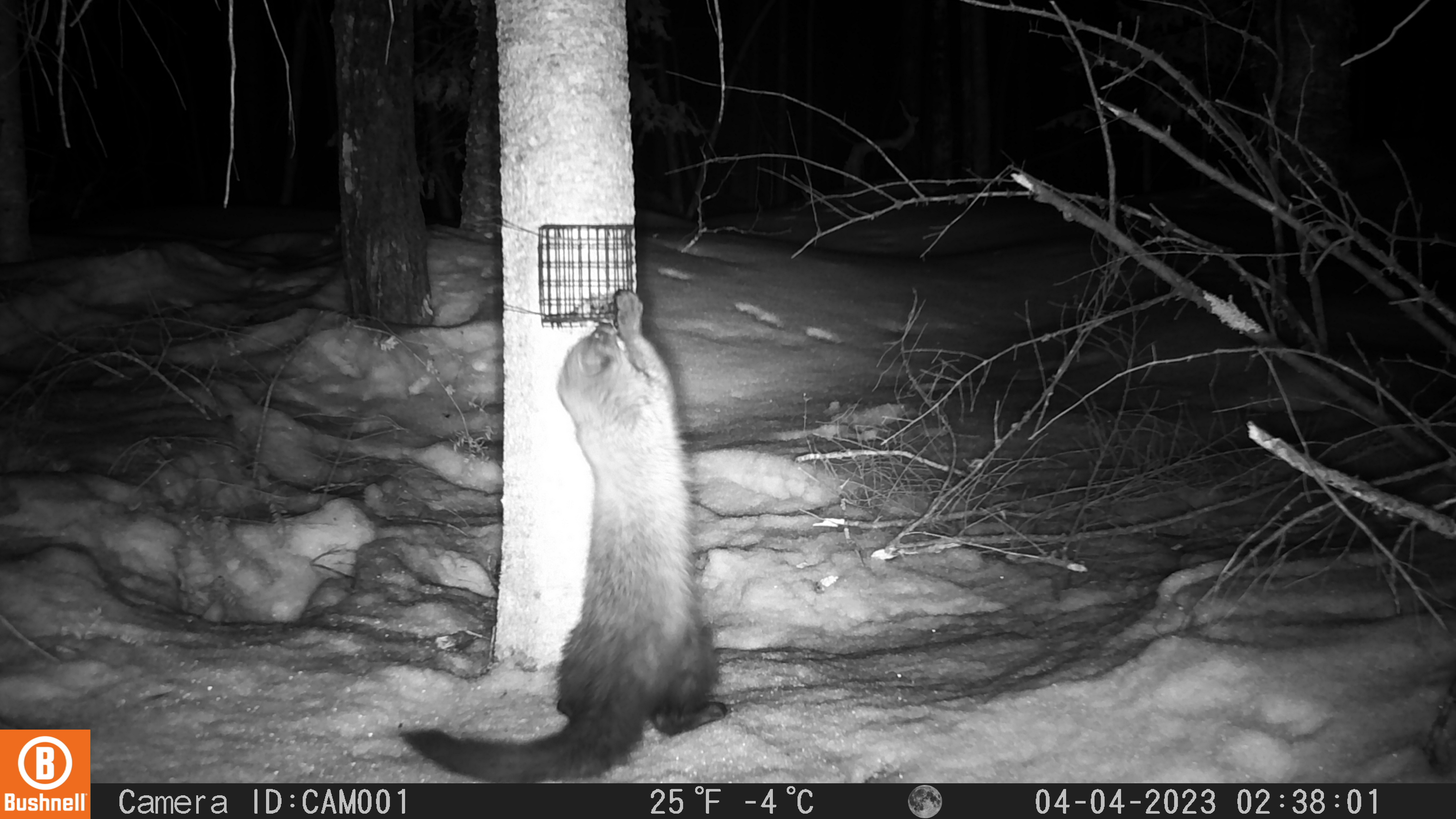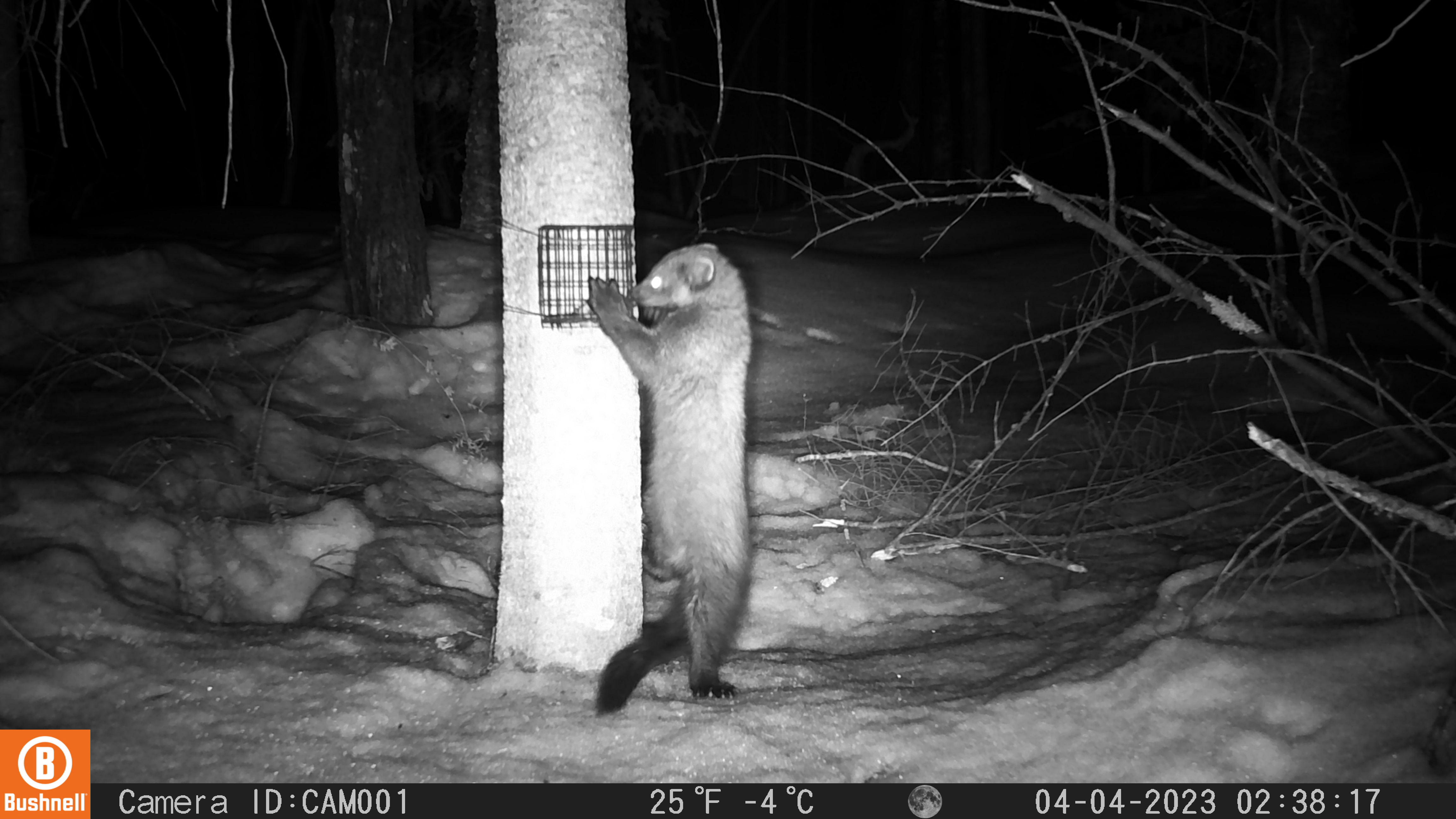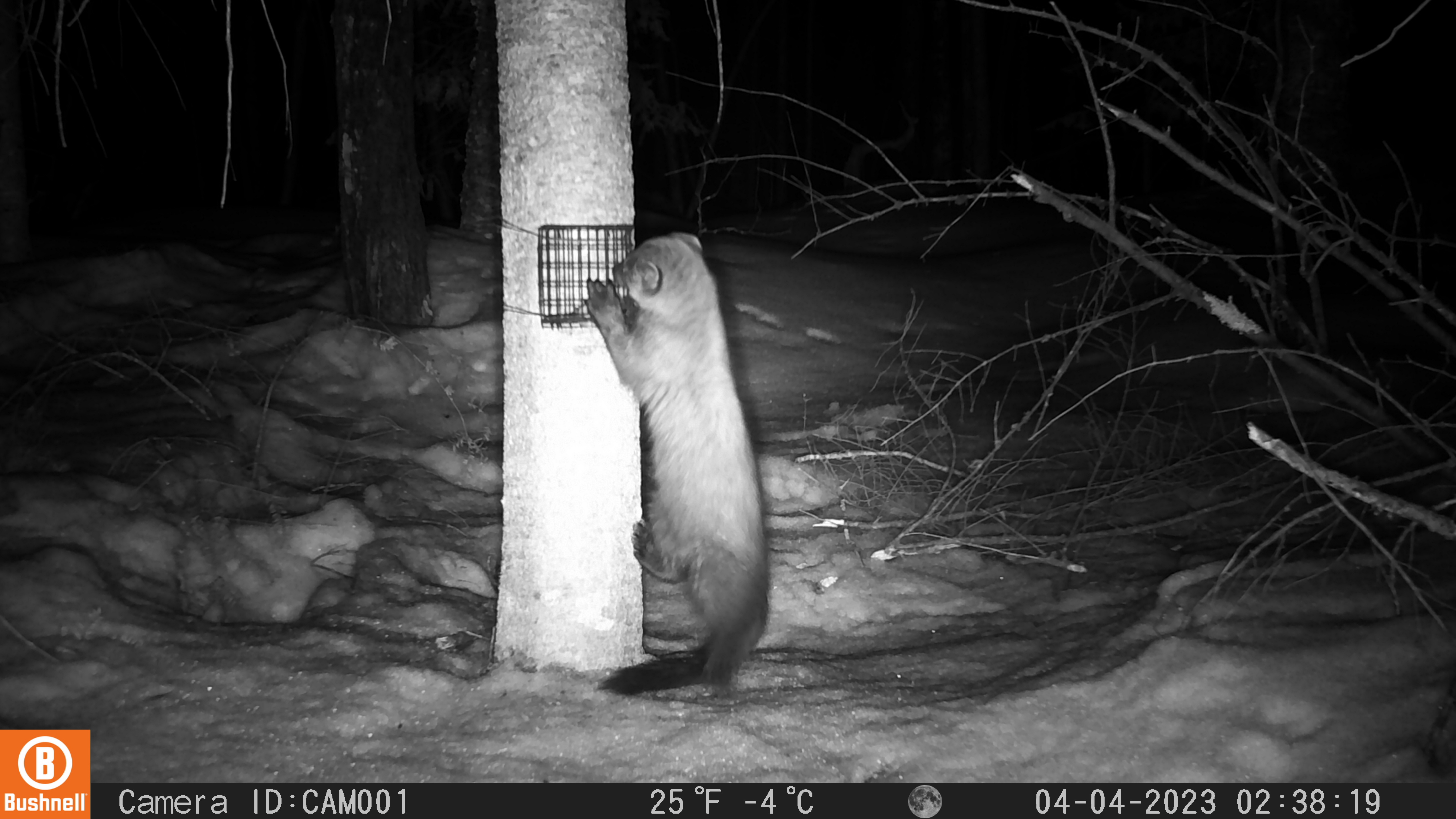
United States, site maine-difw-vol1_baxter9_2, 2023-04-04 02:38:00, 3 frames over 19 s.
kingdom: Animalia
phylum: Chordata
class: Mammalia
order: Carnivora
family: Mustelidae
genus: Martes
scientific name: Martes americana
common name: american marten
American marten (Martes americana).